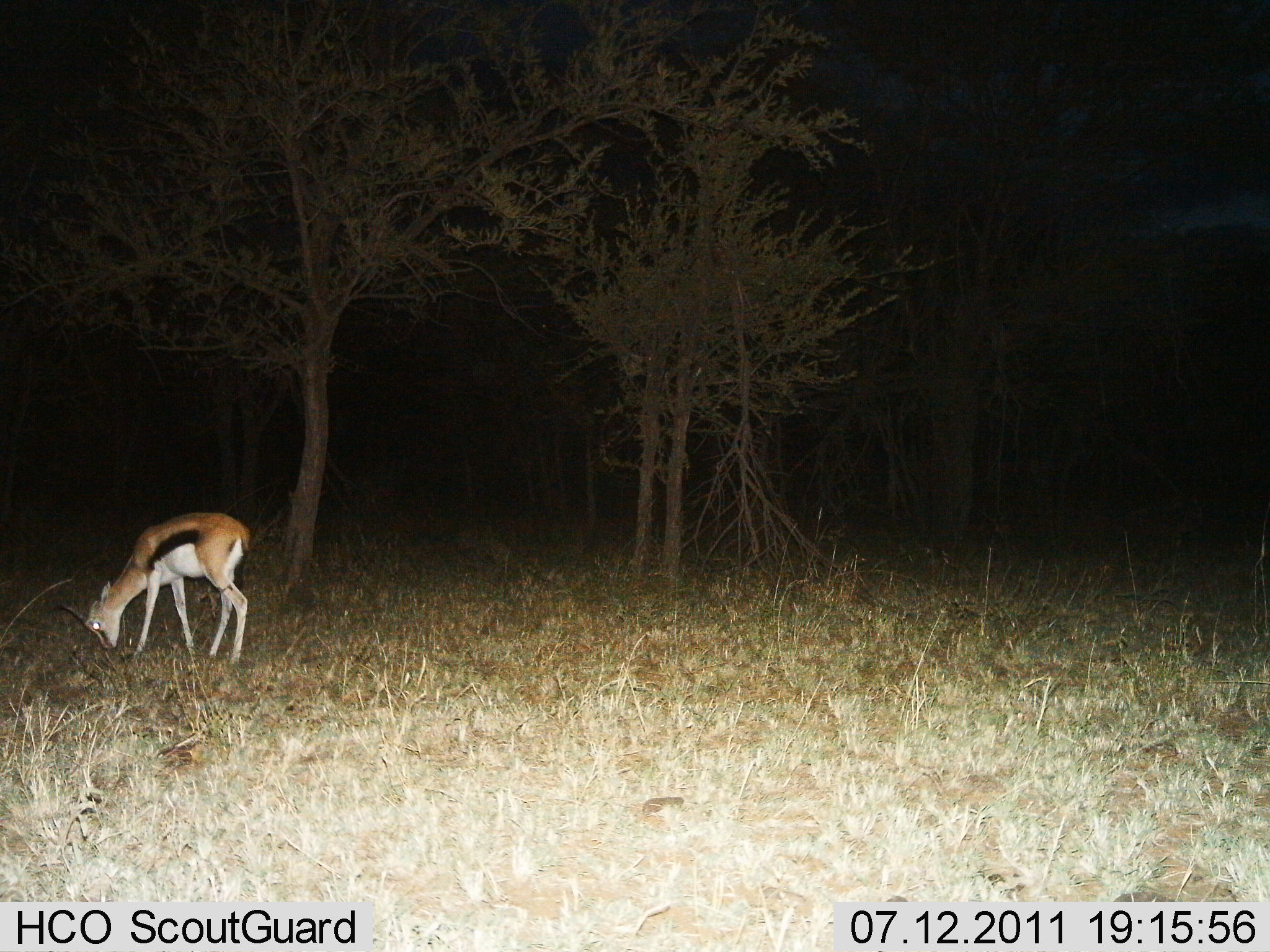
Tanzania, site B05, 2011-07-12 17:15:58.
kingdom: Animalia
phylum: Chordata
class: Mammalia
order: Artiodactyla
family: Bovidae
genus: Eudorcas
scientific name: Eudorcas thomsonii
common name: thomson's gazelle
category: gazellethomsons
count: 1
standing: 10%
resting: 0%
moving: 0%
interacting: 0%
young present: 0%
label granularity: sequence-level